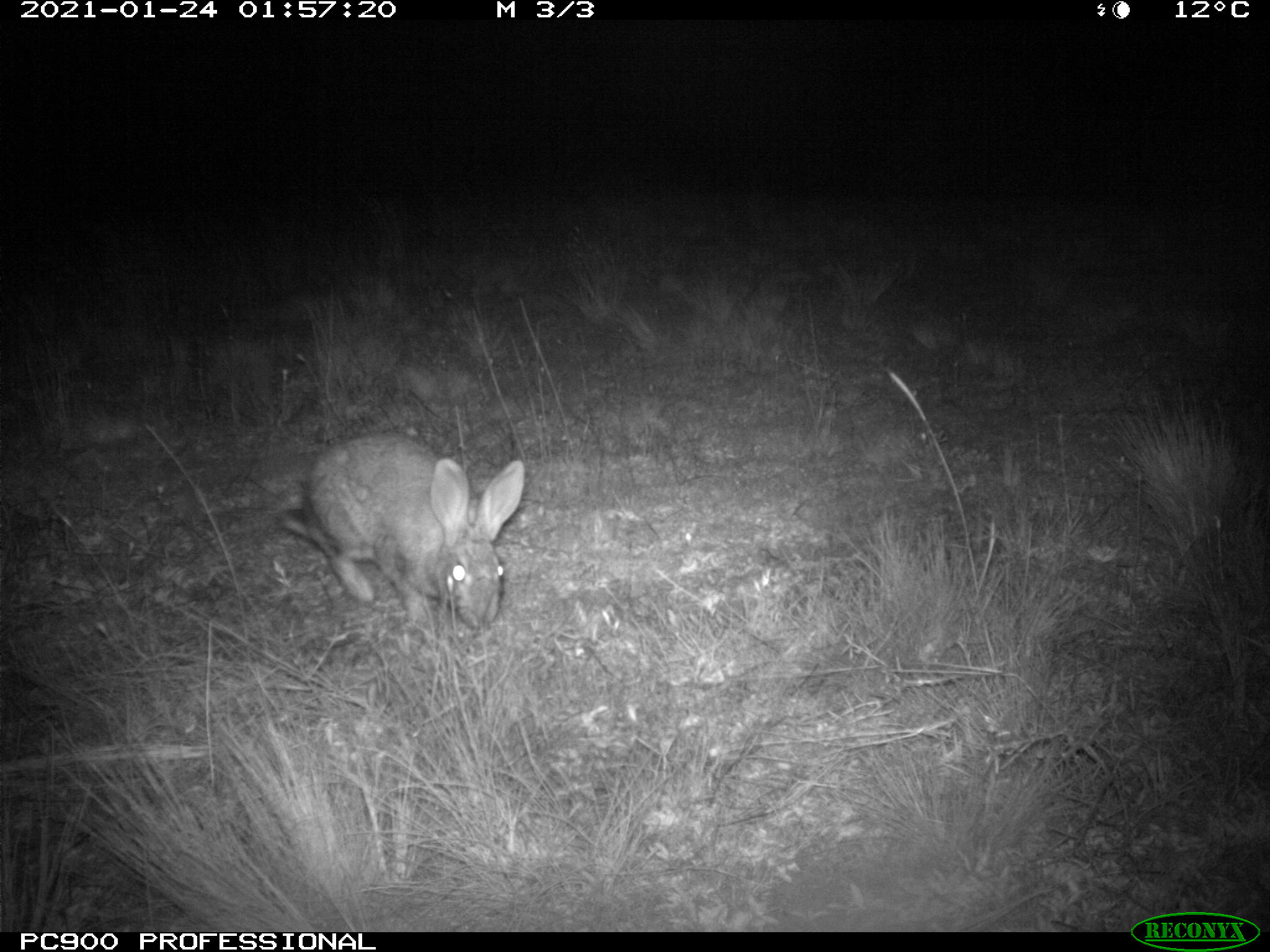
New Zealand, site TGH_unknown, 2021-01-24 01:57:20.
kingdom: Animalia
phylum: Chordata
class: Mammalia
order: Lagomorpha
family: Leporidae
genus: Oryctolagus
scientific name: Oryctolagus cuniculus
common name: european rabbit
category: rabbit